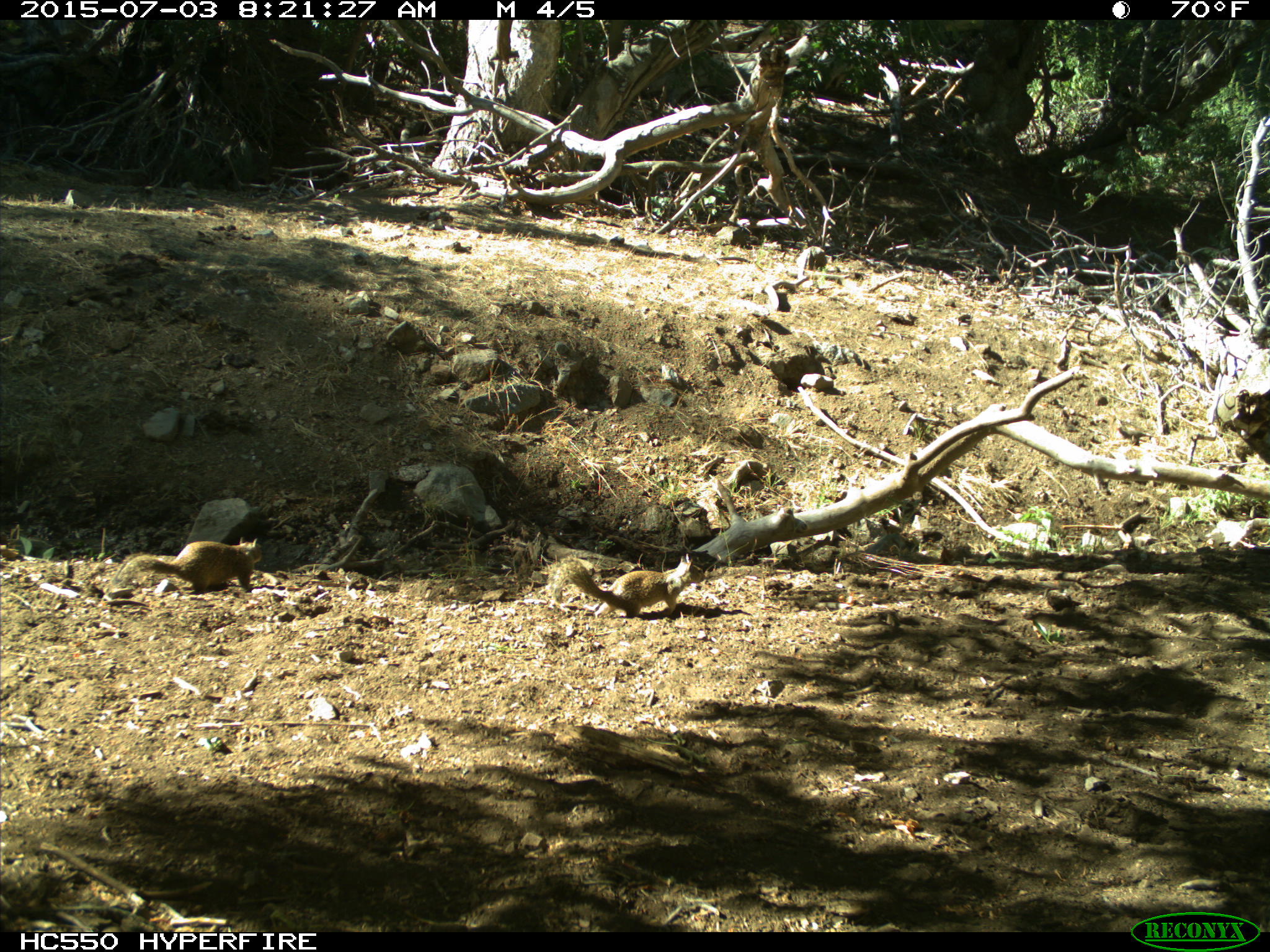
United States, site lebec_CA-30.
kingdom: Animalia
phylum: Chordata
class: Mammalia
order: Rodentia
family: Sciuridae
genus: Otospermophilus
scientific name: Otospermophilus beecheyi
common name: california ground squirrel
Otospermophilus beecheyi (california ground squirrel).